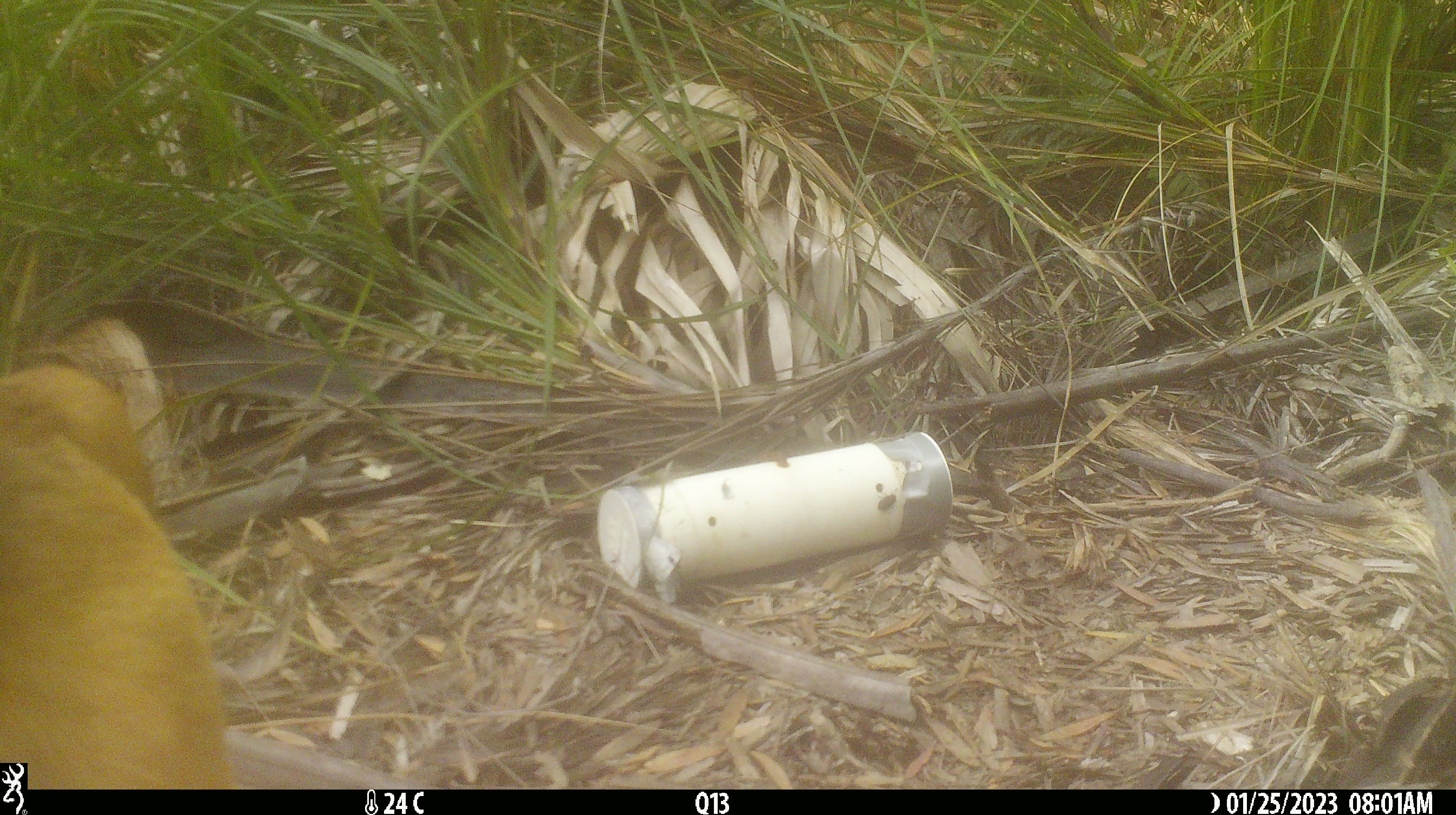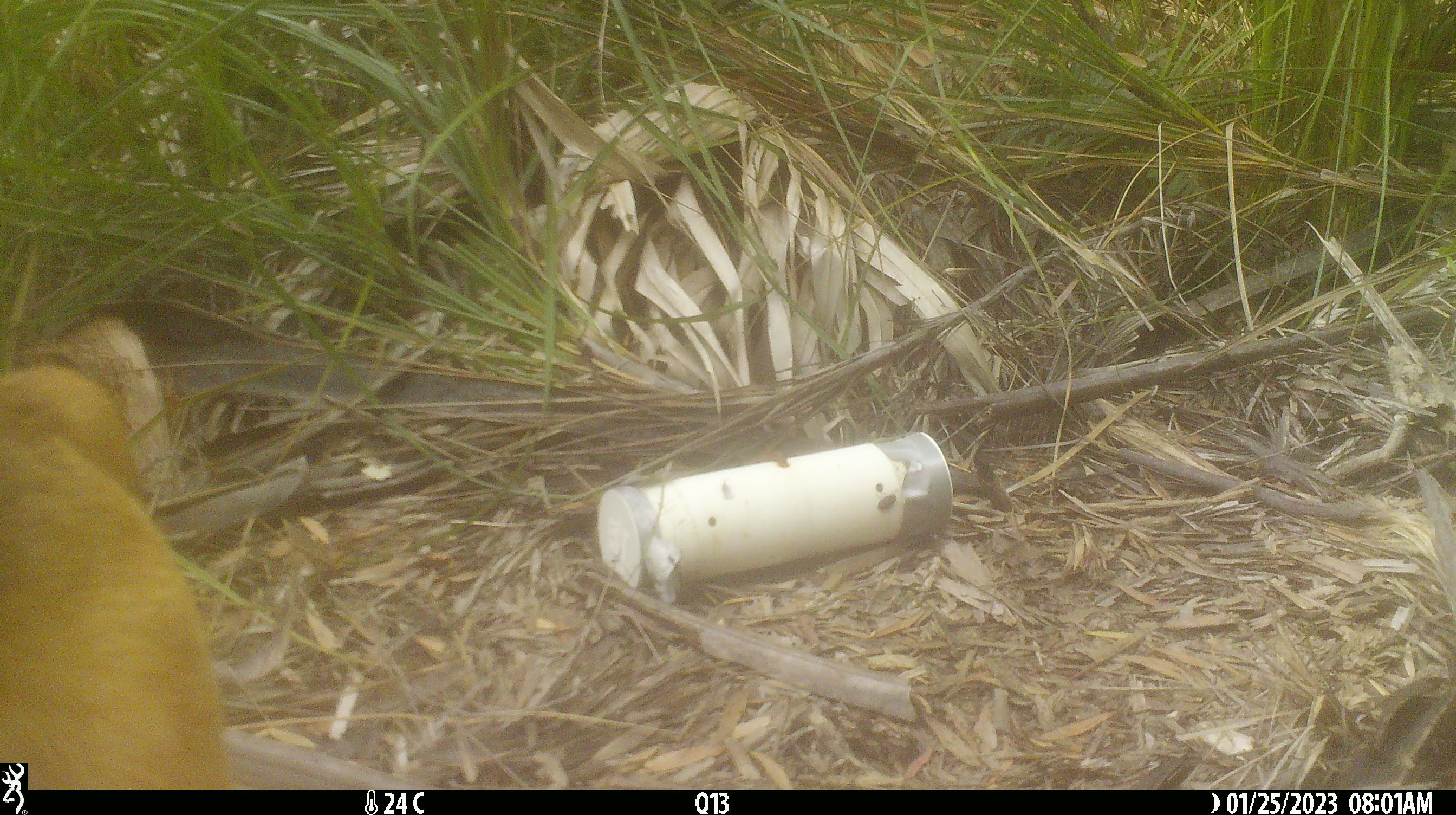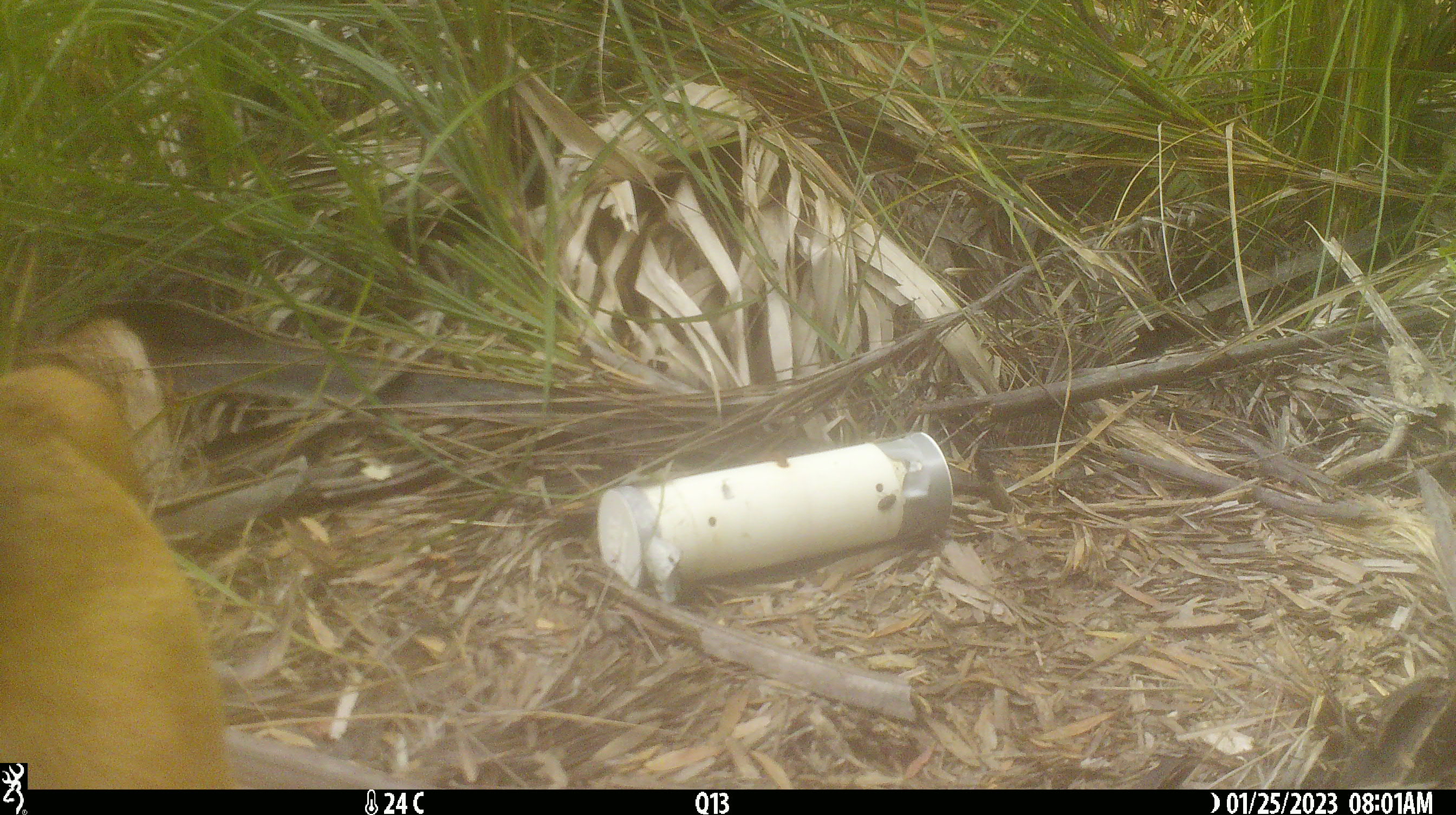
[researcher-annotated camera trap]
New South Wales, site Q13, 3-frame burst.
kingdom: Animalia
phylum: Chordata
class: Mammalia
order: Carnivora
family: Canidae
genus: Canis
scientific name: Canis familiaris dingo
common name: dingo